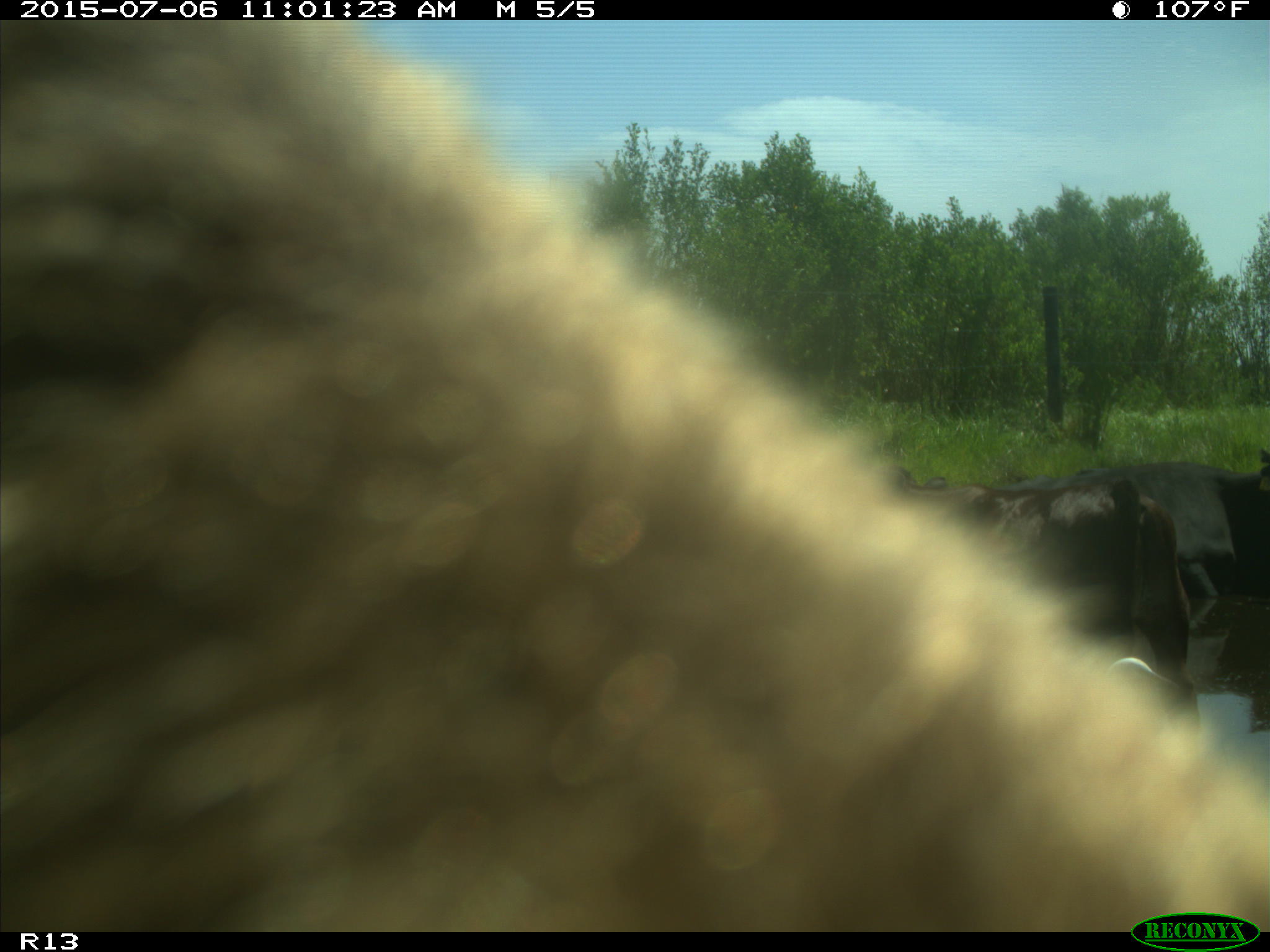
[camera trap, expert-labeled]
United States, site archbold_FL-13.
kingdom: Animalia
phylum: Chordata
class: Mammalia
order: Artiodactyla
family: Bovidae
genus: Bos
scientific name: Bos taurus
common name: domestic cow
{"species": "Bos taurus (domestic cow)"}